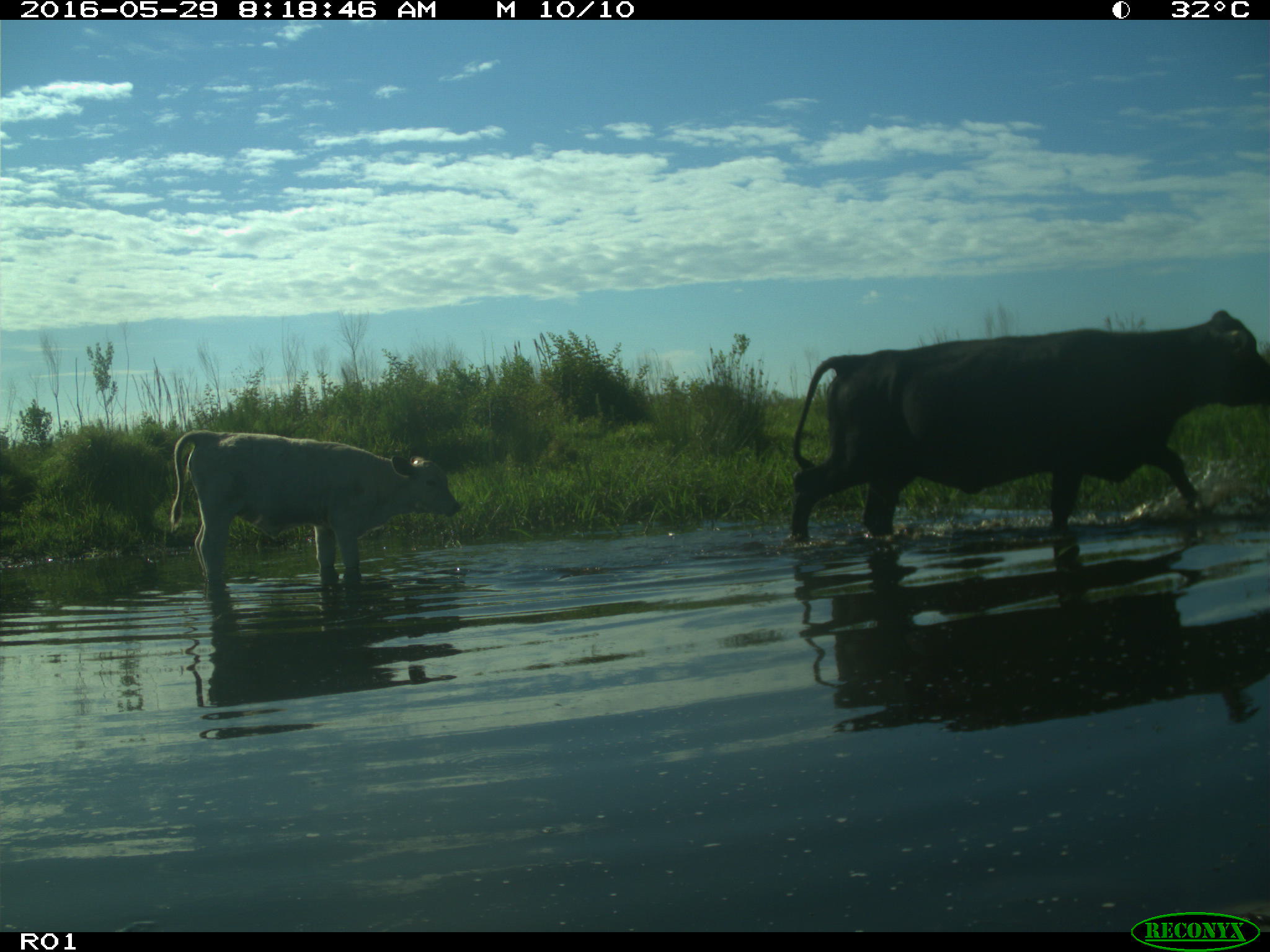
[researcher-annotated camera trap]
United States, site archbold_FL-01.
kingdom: Animalia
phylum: Chordata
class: Mammalia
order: Artiodactyla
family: Bovidae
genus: Bos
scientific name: Bos taurus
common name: domestic cow